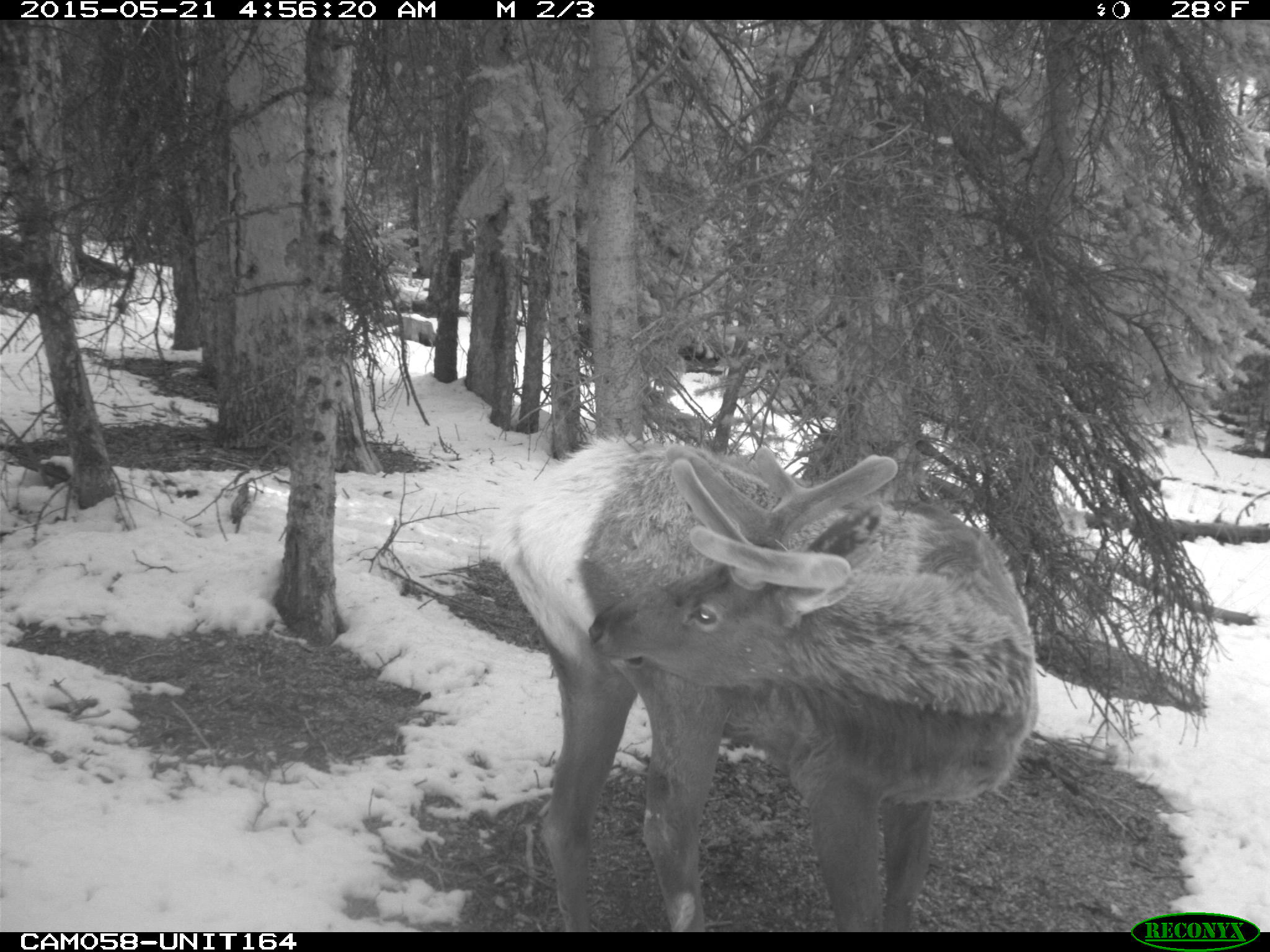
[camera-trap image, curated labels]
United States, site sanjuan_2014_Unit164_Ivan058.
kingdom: Animalia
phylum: Chordata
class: Mammalia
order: Artiodactyla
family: Cervidae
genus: Cervus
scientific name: Cervus elaphus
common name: red deer